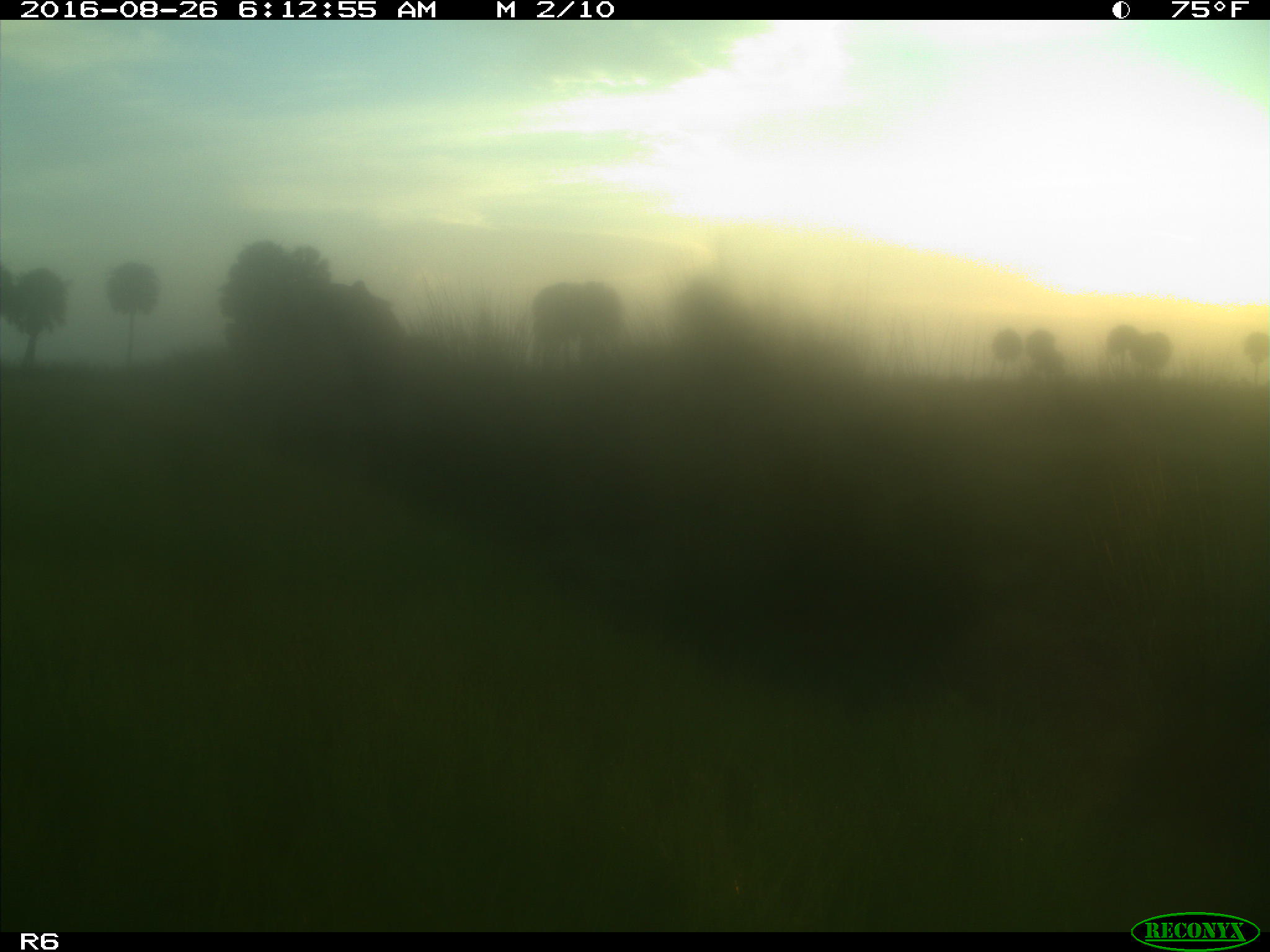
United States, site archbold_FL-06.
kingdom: Animalia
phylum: Chordata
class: Mammalia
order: Artiodactyla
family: Bovidae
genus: Bos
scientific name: Bos taurus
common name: domestic cow